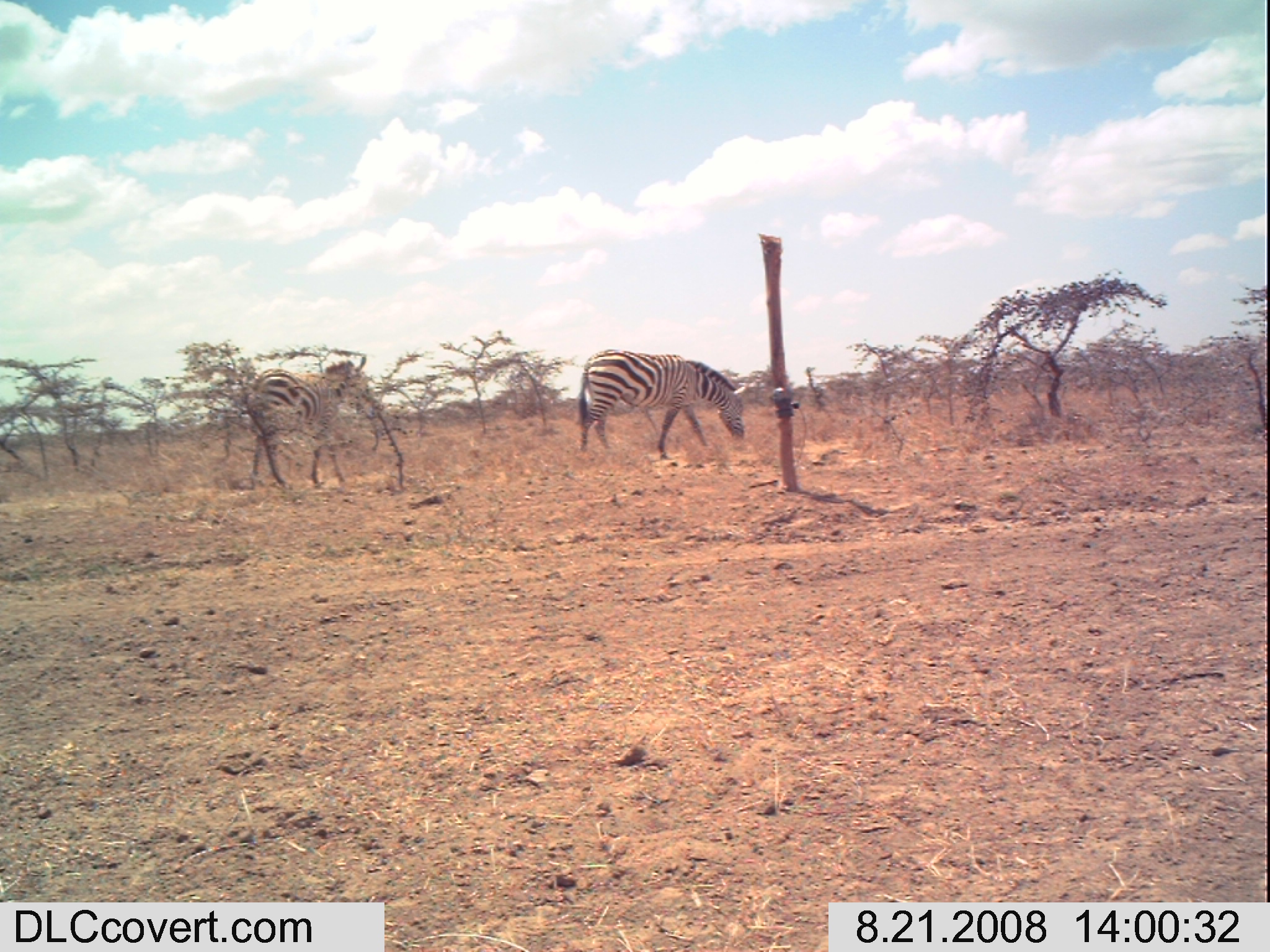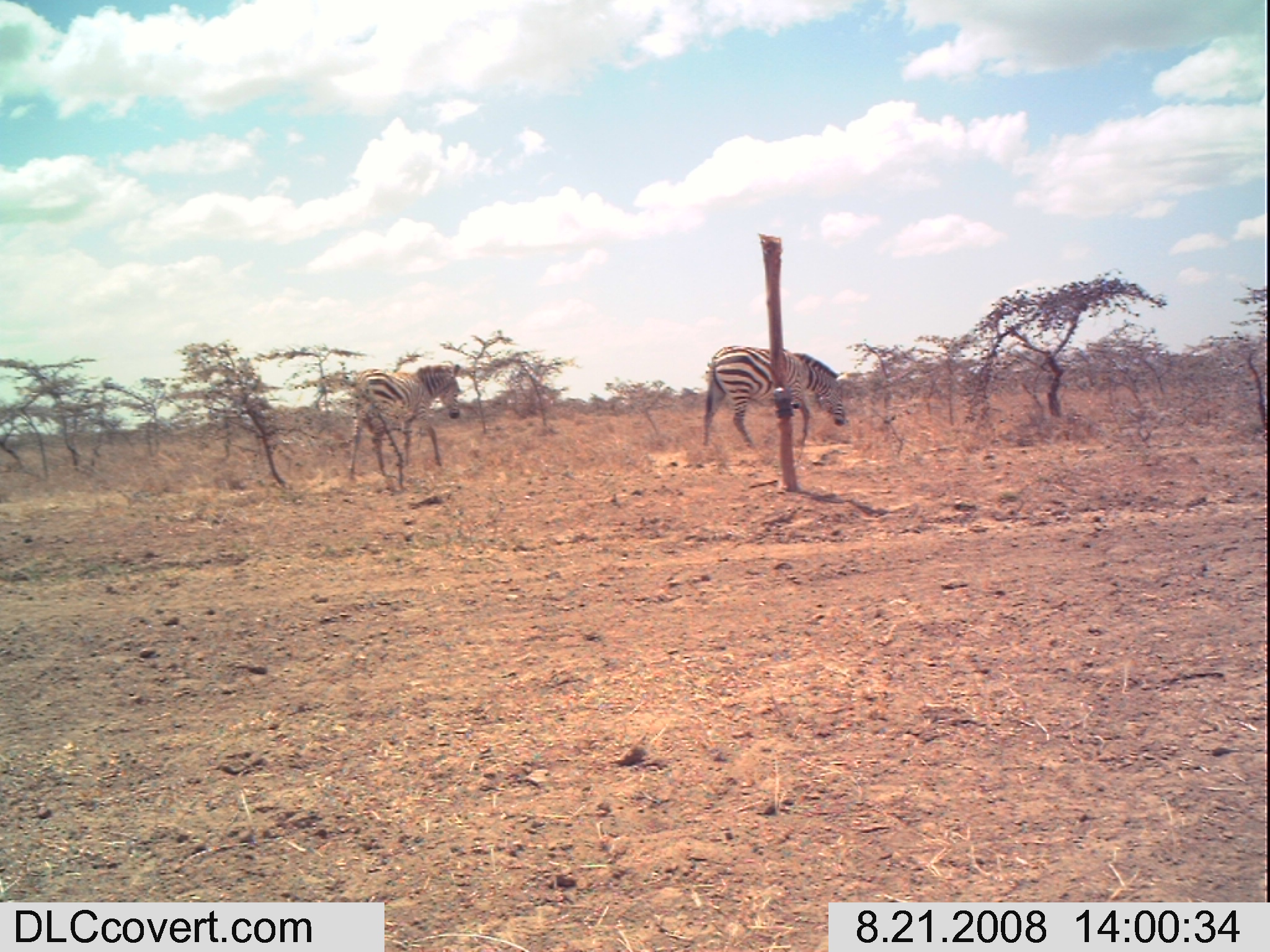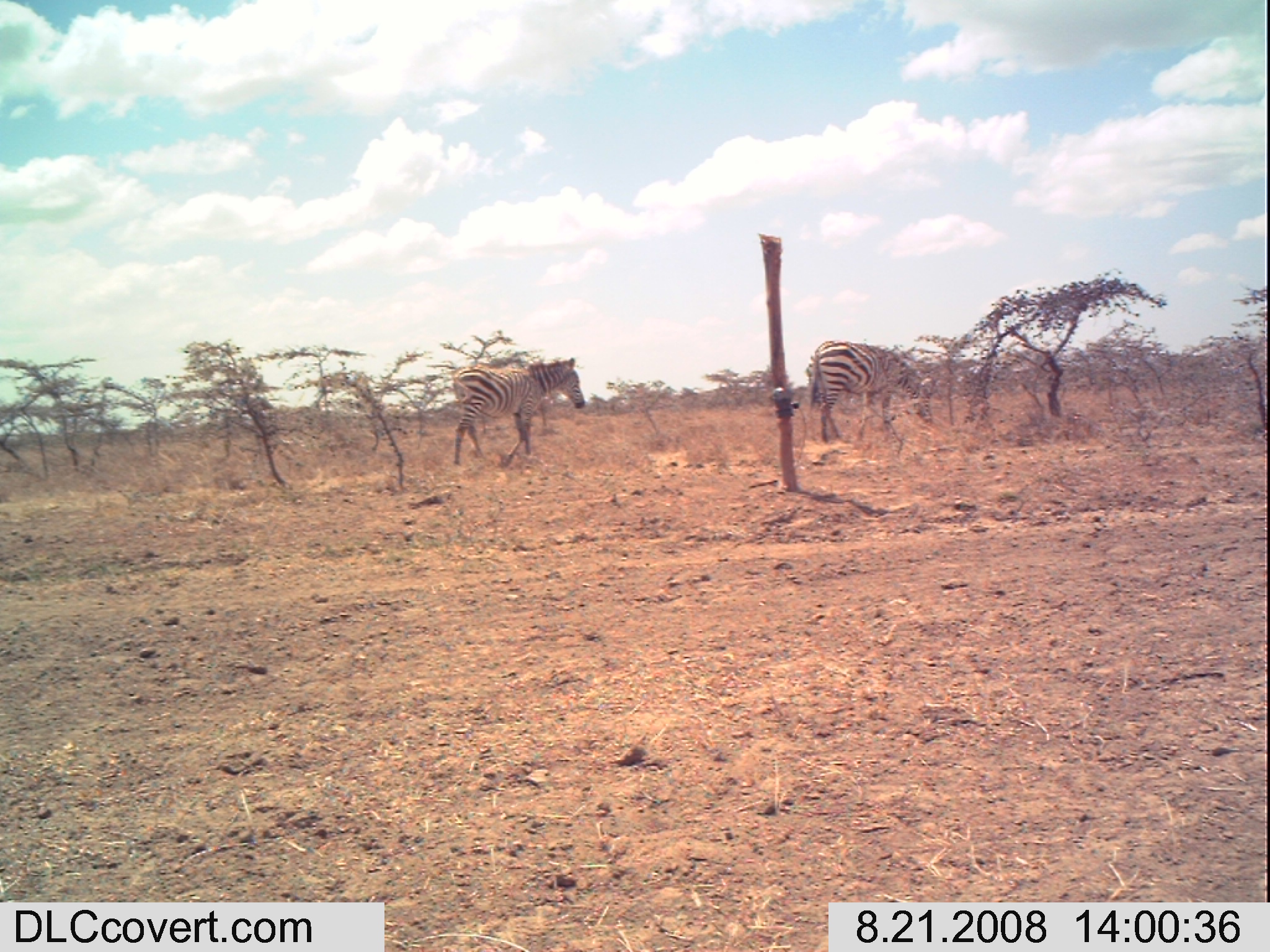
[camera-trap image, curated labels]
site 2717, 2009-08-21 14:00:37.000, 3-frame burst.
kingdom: Animalia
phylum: Chordata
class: Mammalia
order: Perissodactyla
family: Equidae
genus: Equus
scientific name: Equus quagga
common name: plains zebra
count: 2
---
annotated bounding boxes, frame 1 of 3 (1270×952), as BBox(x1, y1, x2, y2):
equus quagga: BBox(575, 347, 745, 460); BBox(241, 360, 375, 487)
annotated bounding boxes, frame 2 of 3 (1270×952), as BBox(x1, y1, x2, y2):
equus quagga: BBox(700, 345, 847, 456); BBox(349, 362, 463, 473)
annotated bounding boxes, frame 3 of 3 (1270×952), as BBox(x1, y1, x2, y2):
equus quagga: BBox(450, 356, 586, 468); BBox(803, 339, 932, 443)